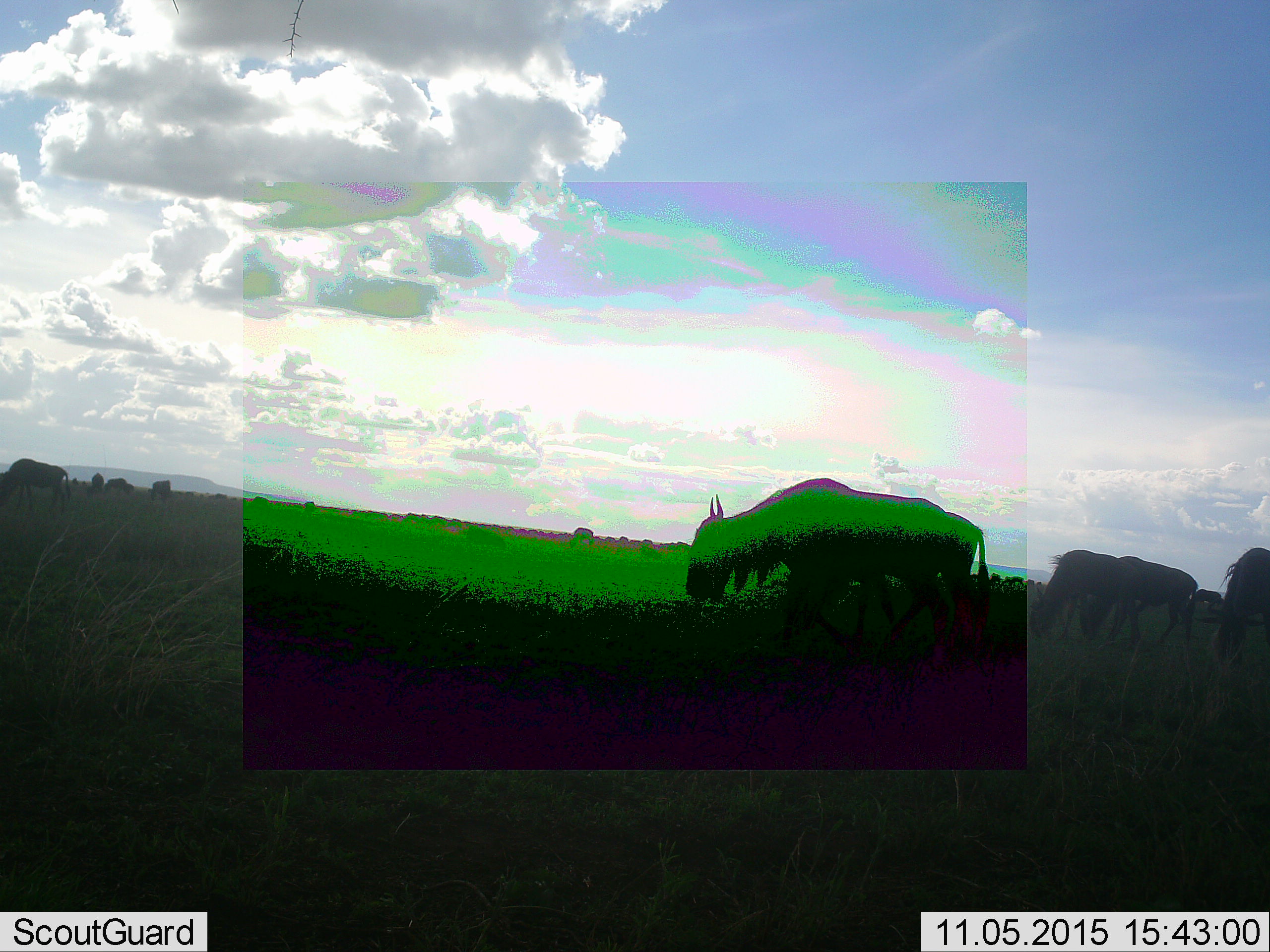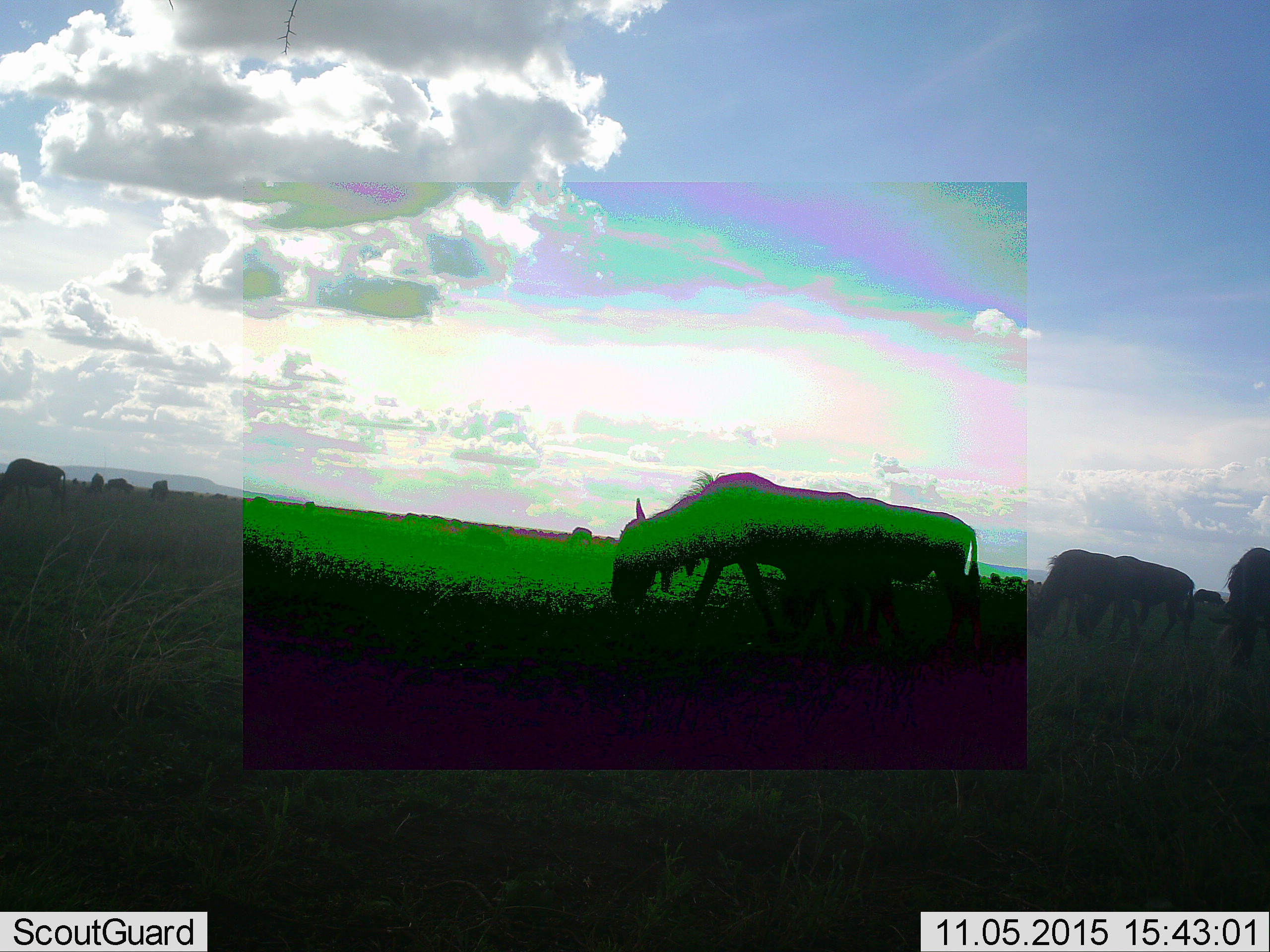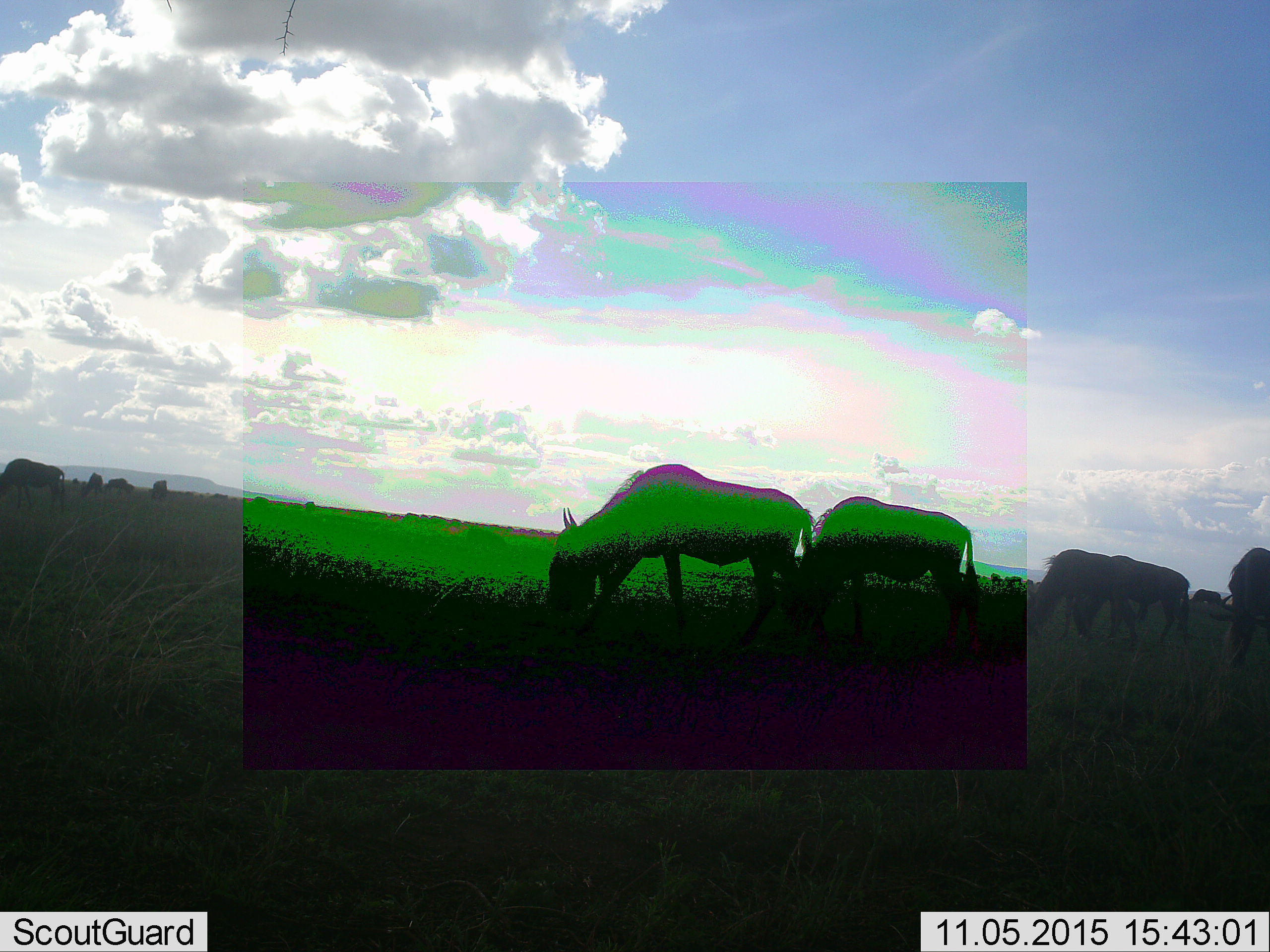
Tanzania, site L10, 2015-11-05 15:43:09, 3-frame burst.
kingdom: Animalia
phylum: Chordata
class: Mammalia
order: Artiodactyla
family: Bovidae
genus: Connochaetes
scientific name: Connochaetes taurinus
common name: blue wildebeest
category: wildebeest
Wildebeest (blue wildebeest) (Connochaetes taurinus), count 11-50. Behavior (volunteer vote fractions): standing 33%, resting 17%, moving 67%, interacting 17%. Young present (vote fraction): 0%. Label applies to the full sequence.